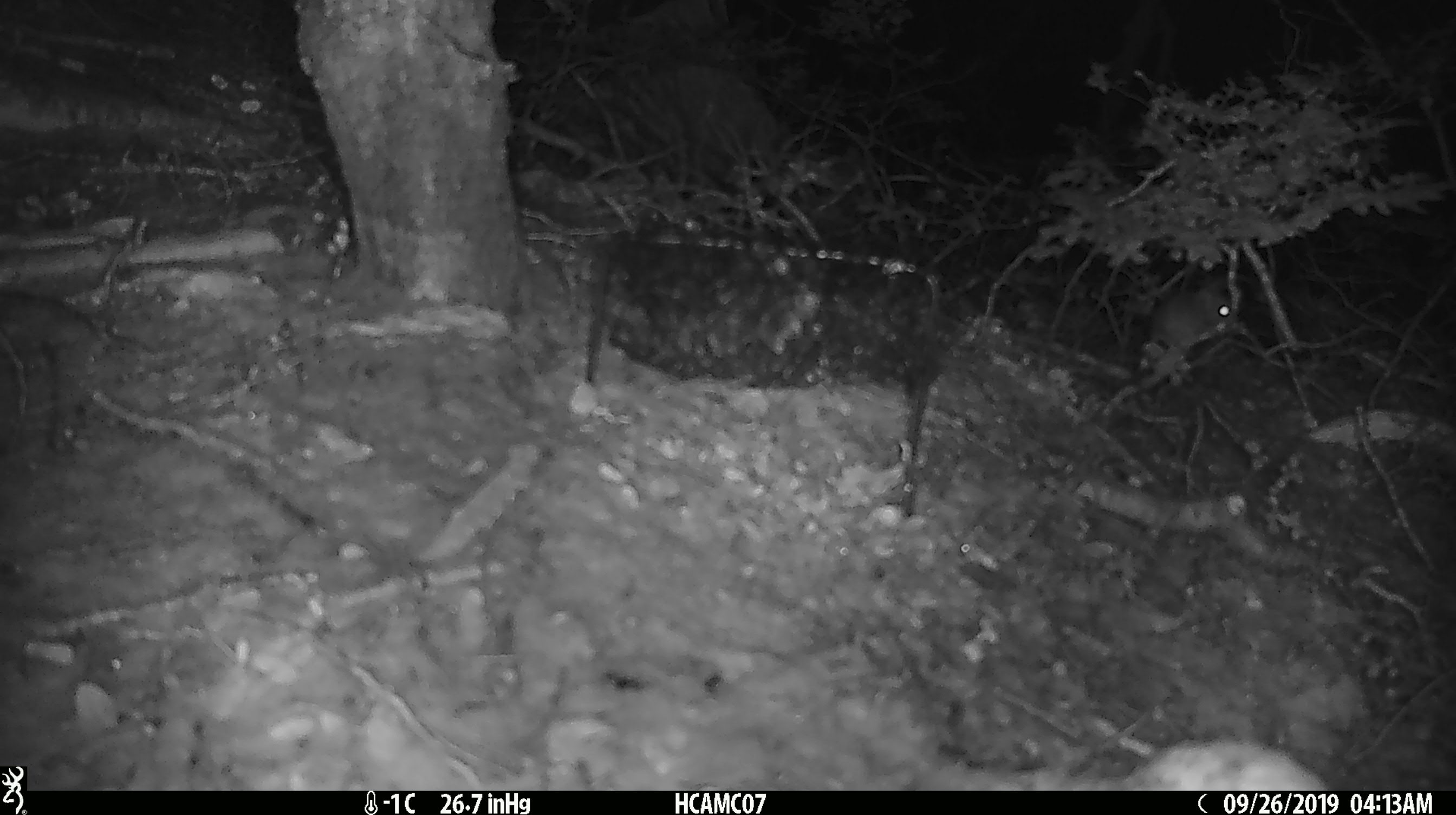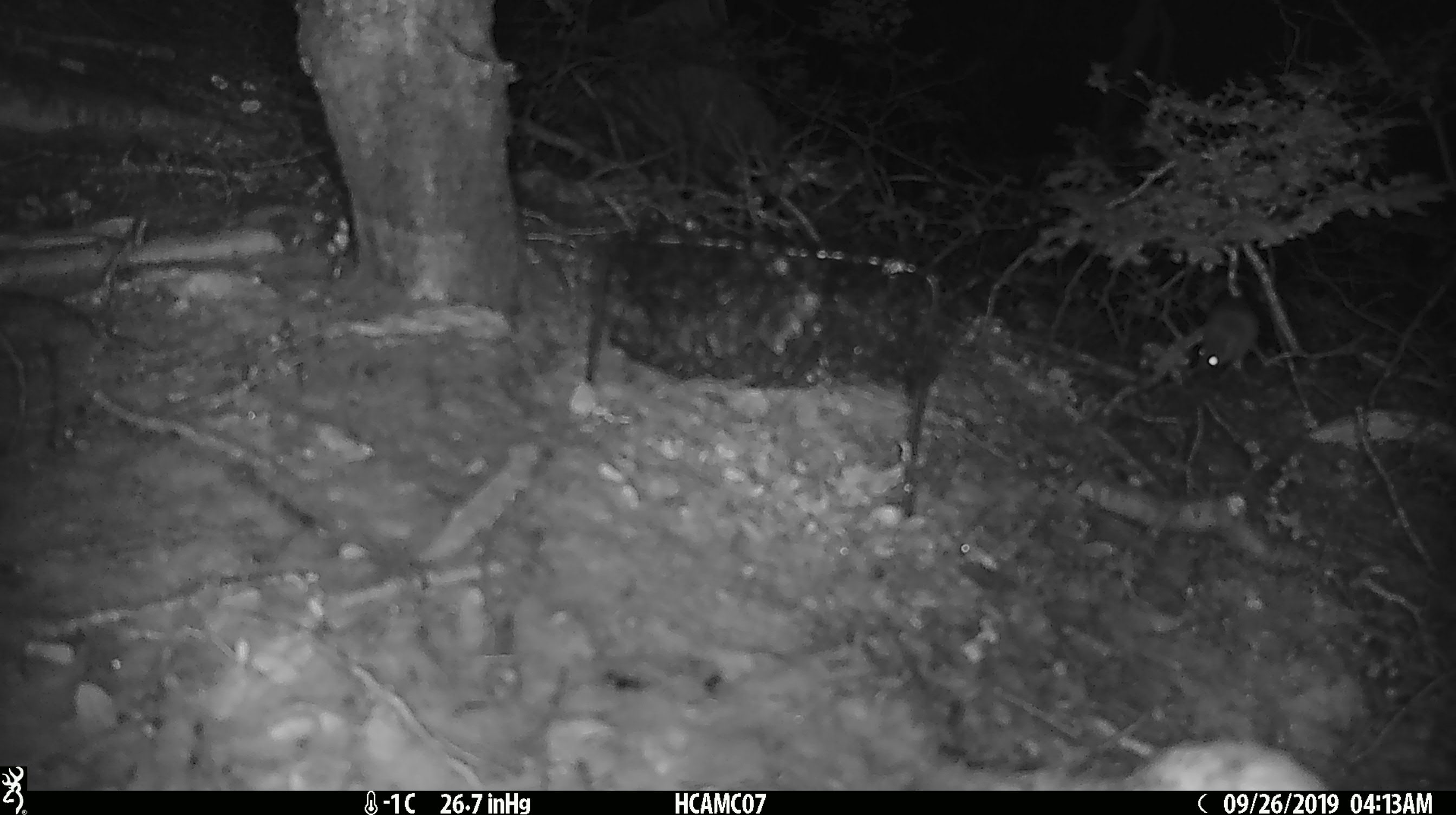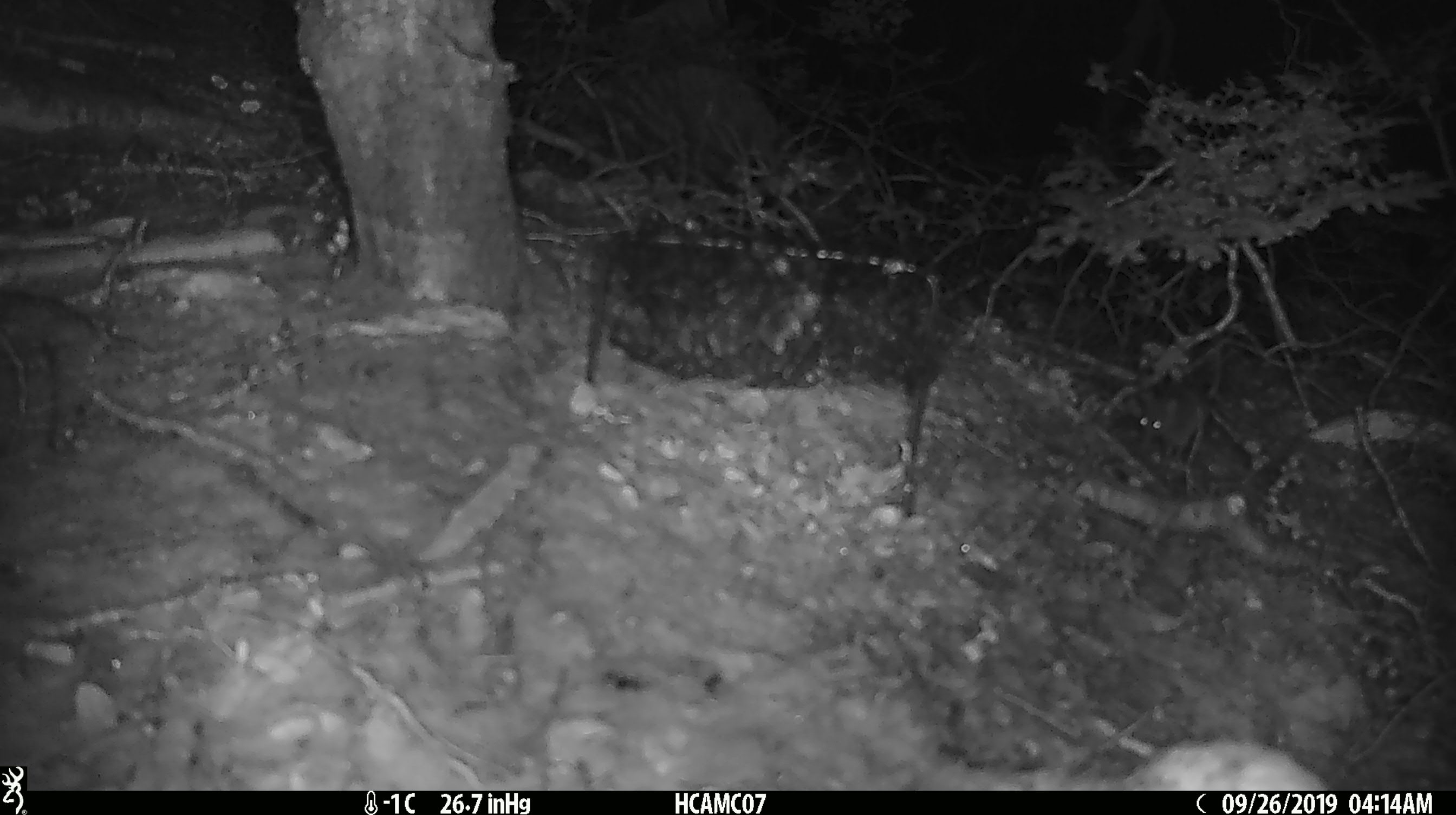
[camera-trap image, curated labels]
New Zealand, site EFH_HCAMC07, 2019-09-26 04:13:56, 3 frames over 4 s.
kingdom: Animalia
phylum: Chordata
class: Mammalia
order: Rodentia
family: Muridae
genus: Mus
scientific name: Mus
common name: mouse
Mouse (Mus).